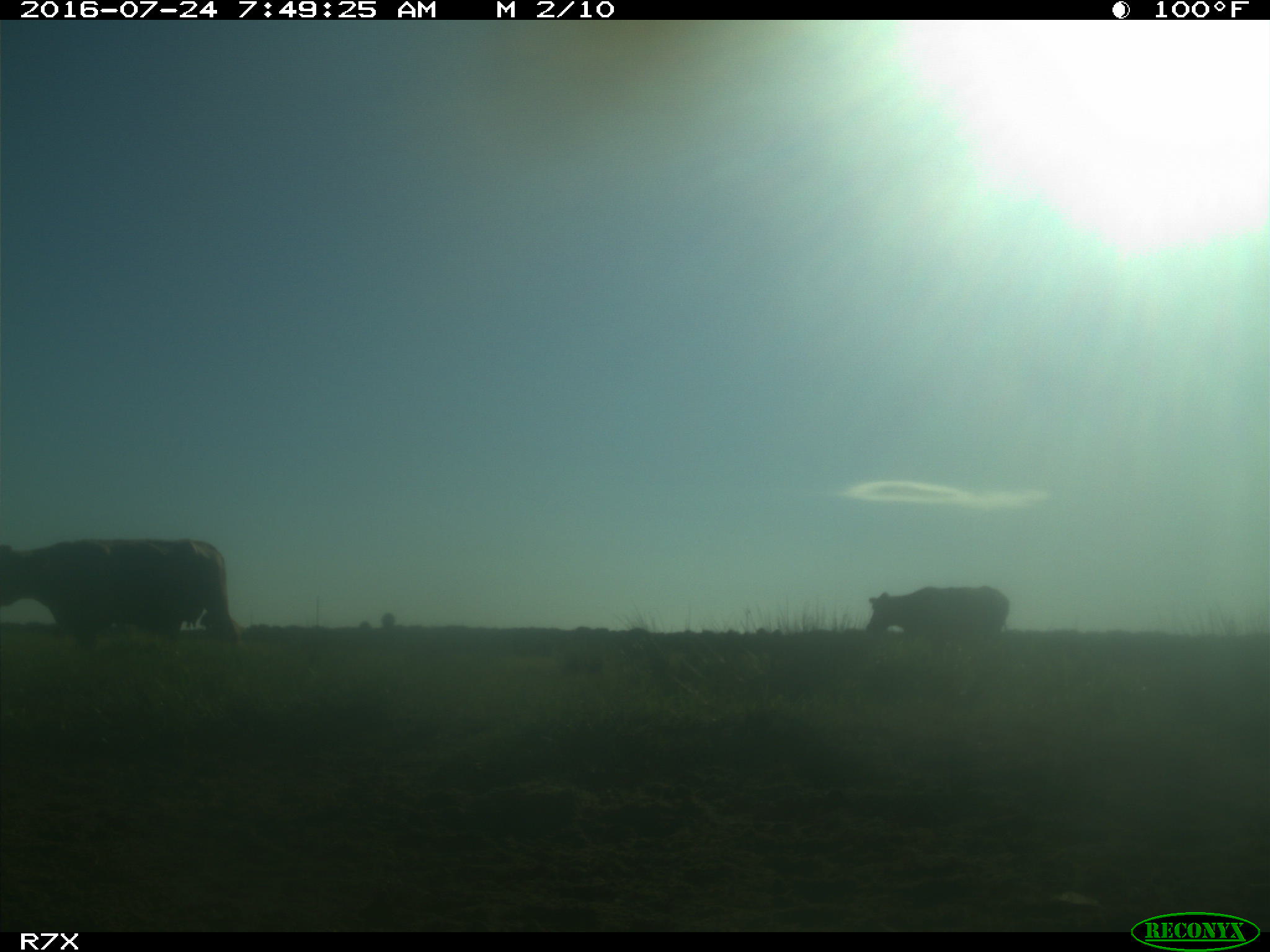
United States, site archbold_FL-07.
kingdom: Animalia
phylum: Chordata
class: Mammalia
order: Artiodactyla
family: Bovidae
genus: Bos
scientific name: Bos taurus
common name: domestic cow